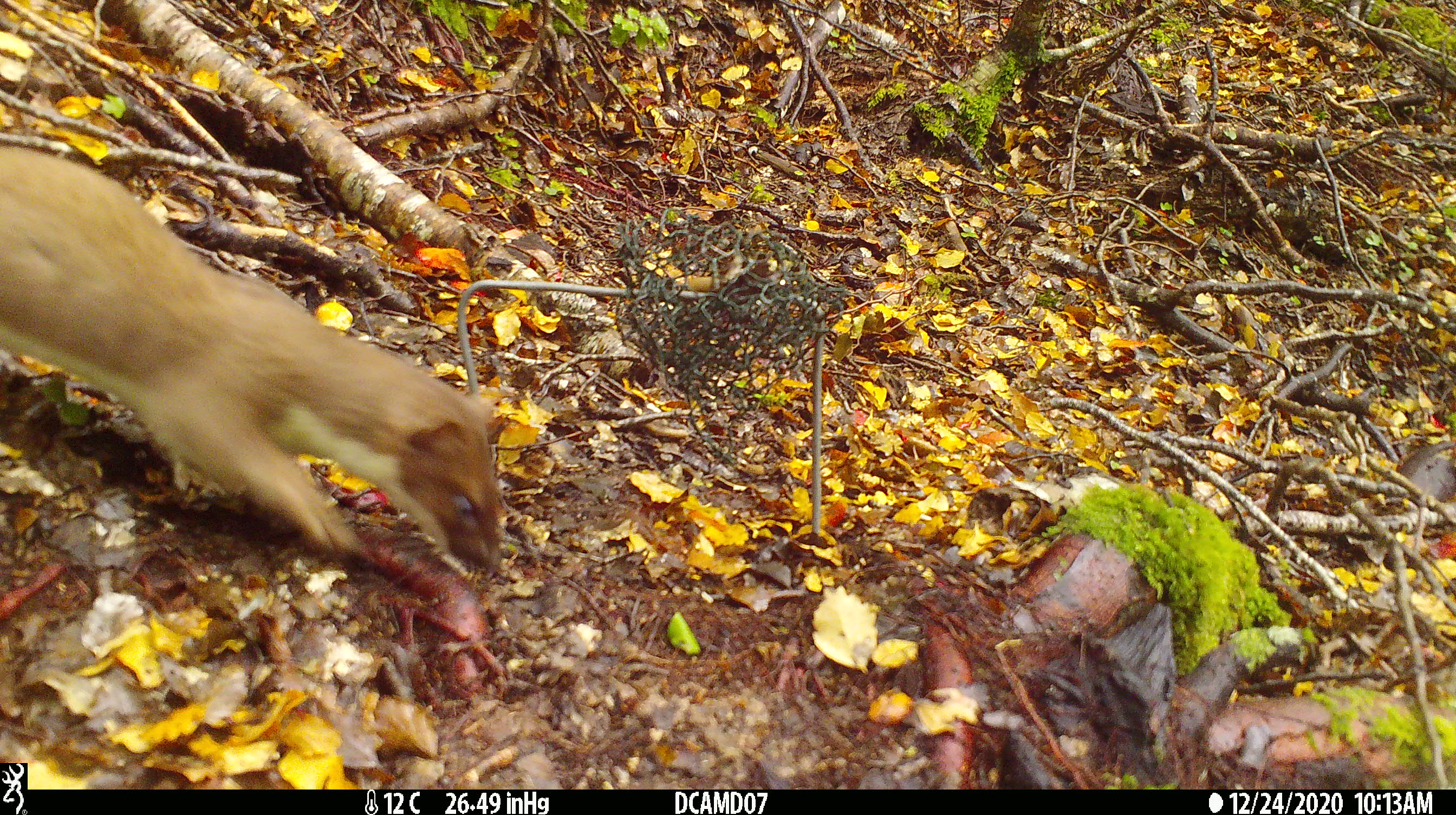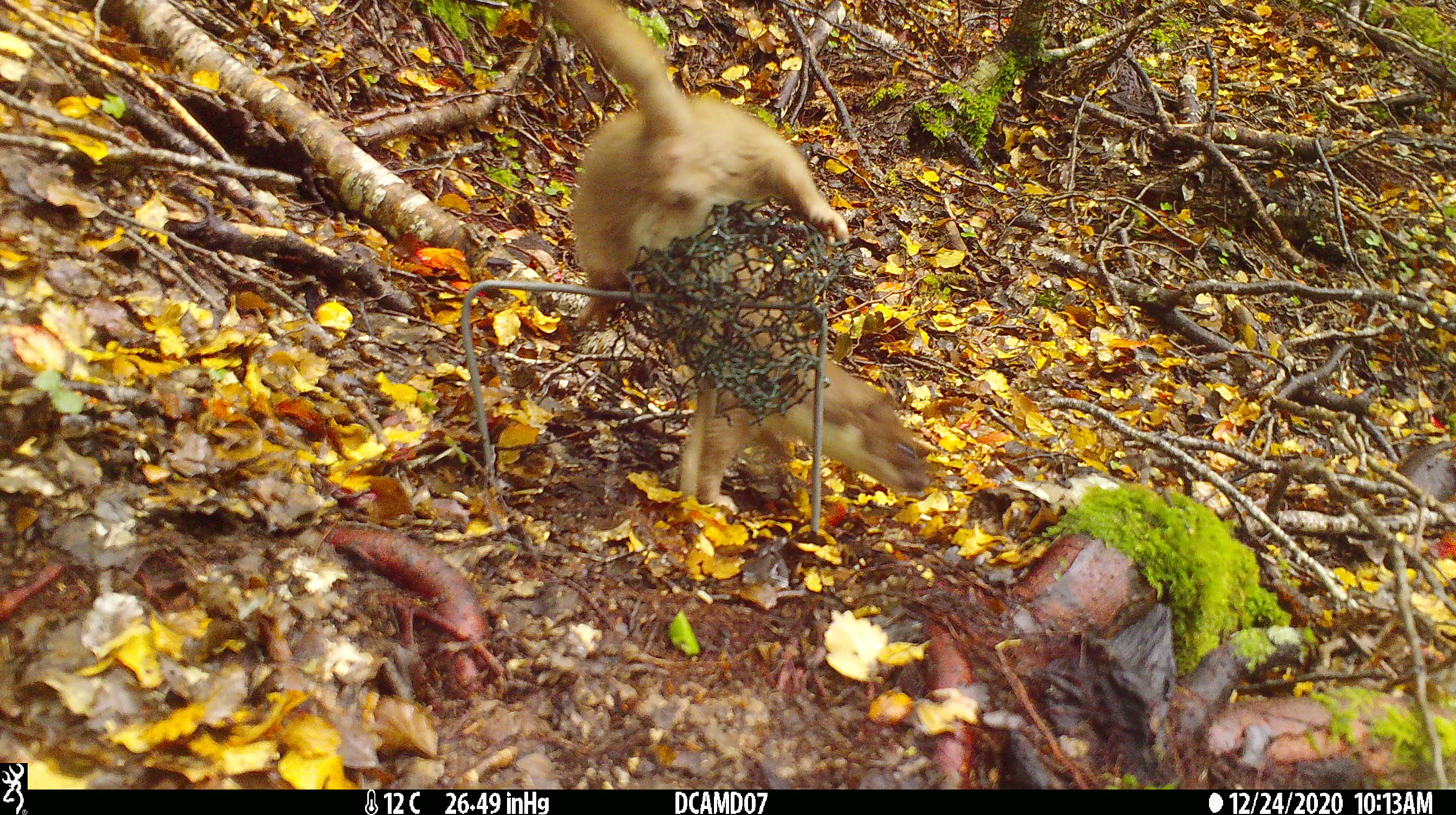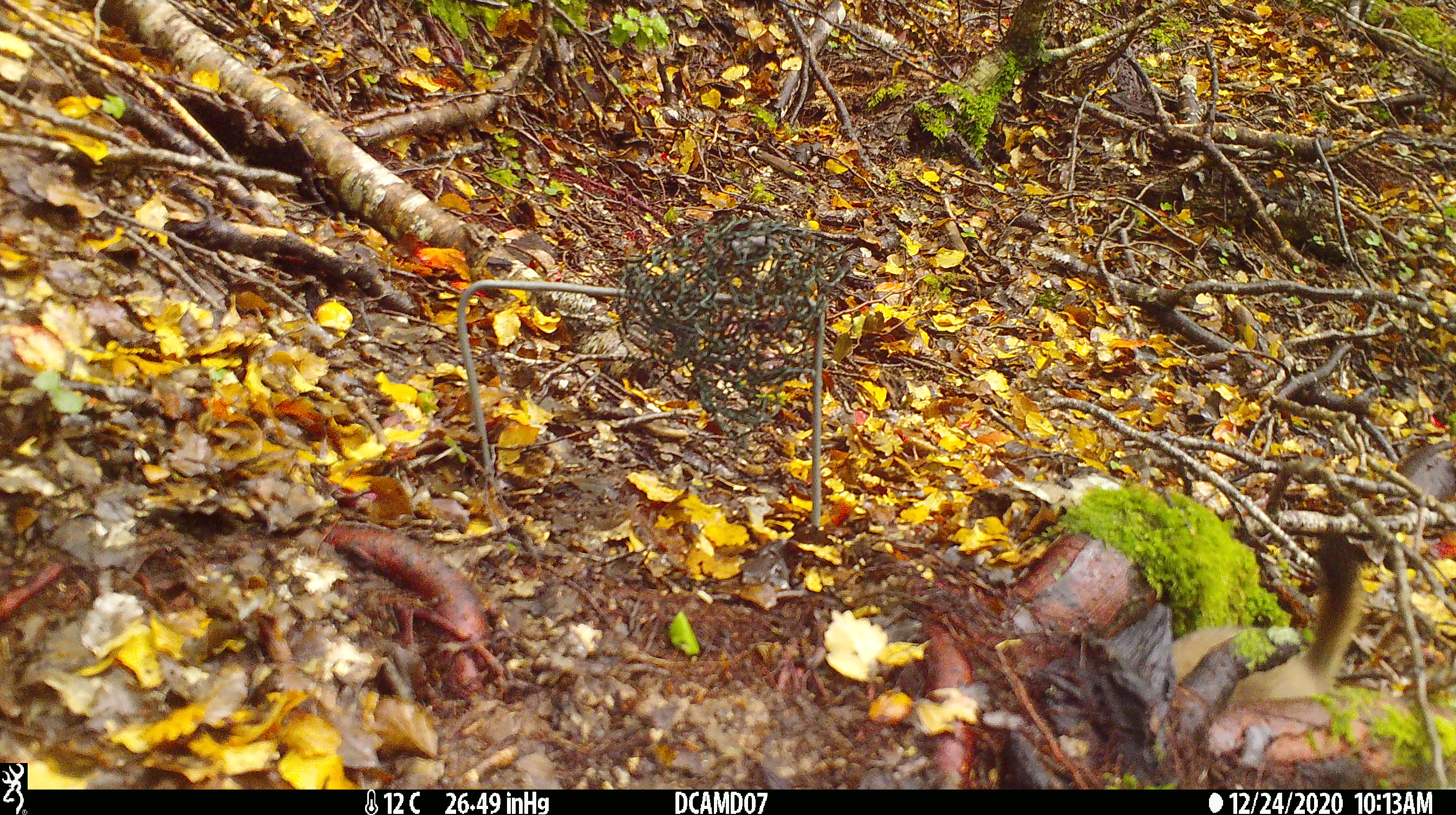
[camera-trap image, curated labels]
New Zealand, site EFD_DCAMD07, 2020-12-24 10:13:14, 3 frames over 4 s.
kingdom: Animalia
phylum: Chordata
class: Mammalia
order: Carnivora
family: Mustelidae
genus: Mustela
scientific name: Mustela erminea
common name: stoat